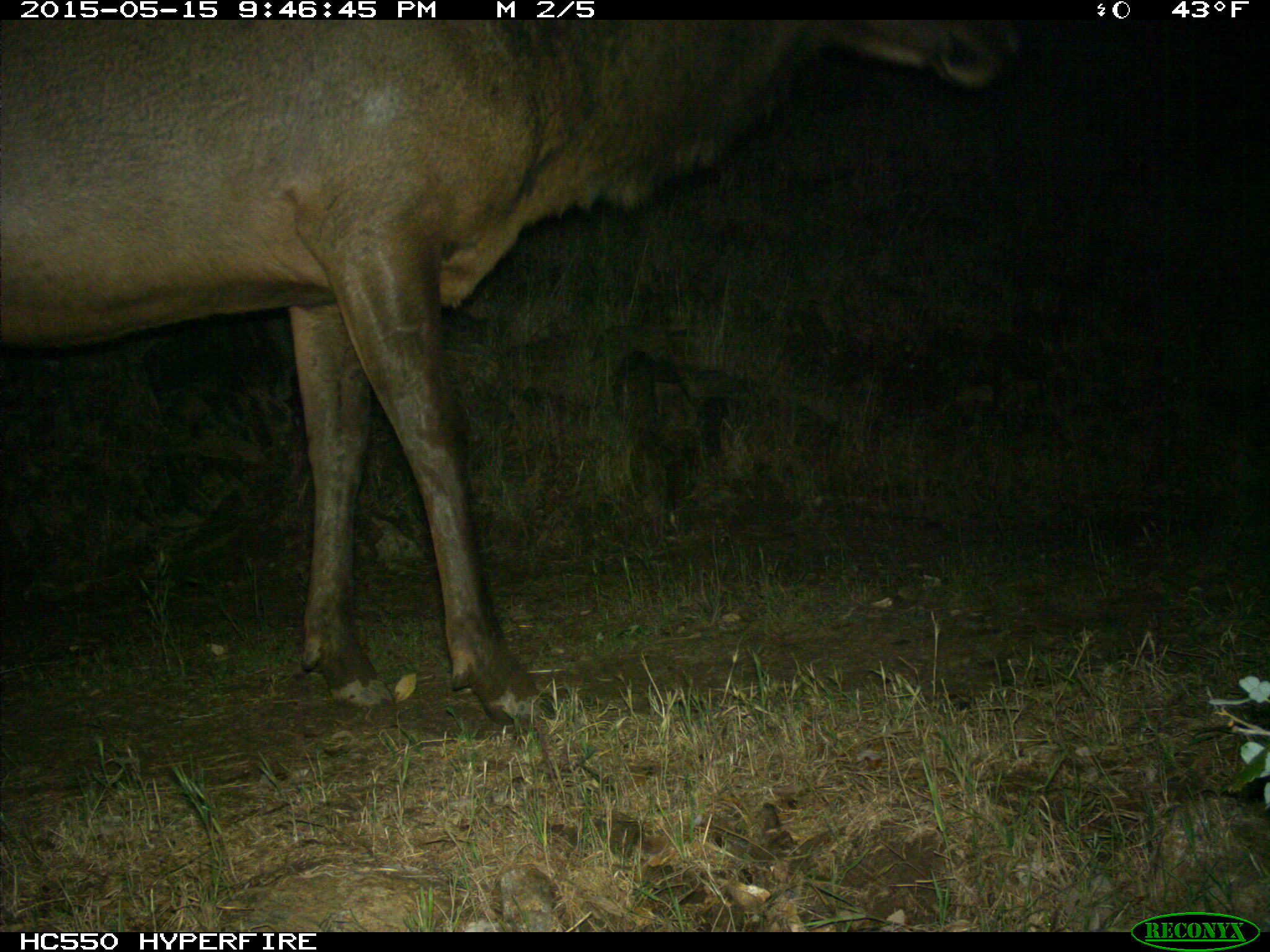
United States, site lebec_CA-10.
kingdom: Animalia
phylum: Chordata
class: Mammalia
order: Artiodactyla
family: Cervidae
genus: Cervus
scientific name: Cervus canadensis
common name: elk